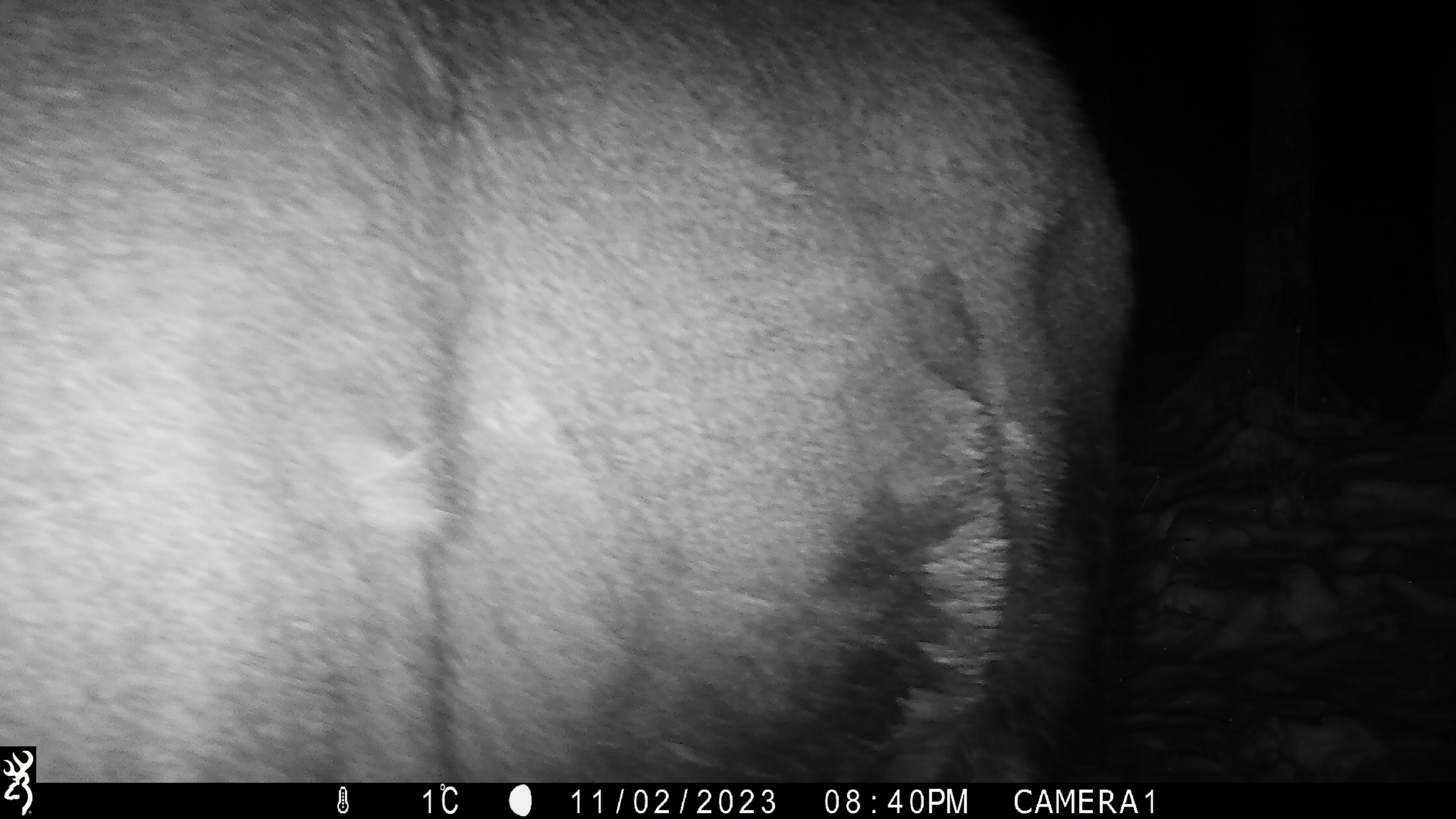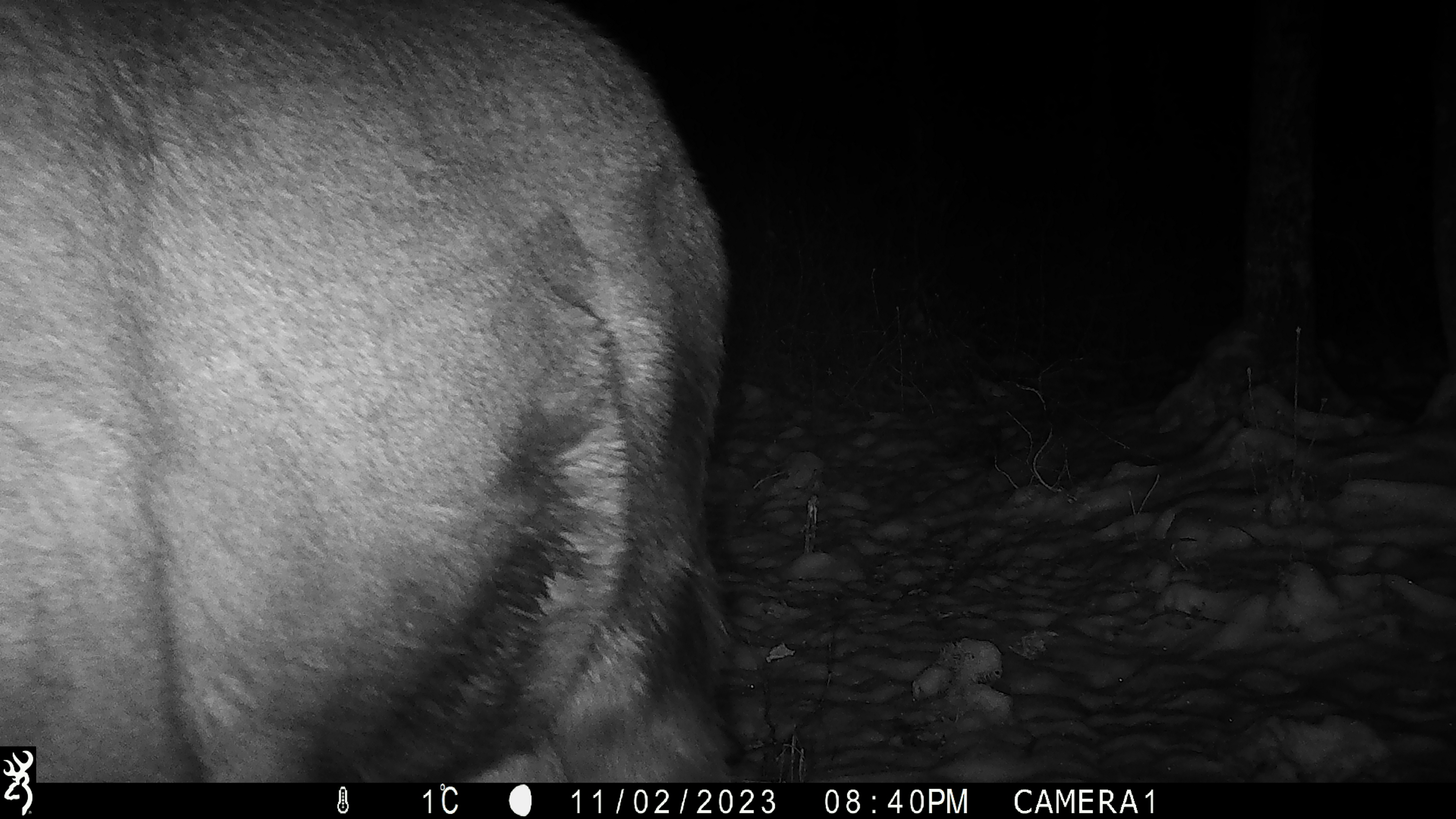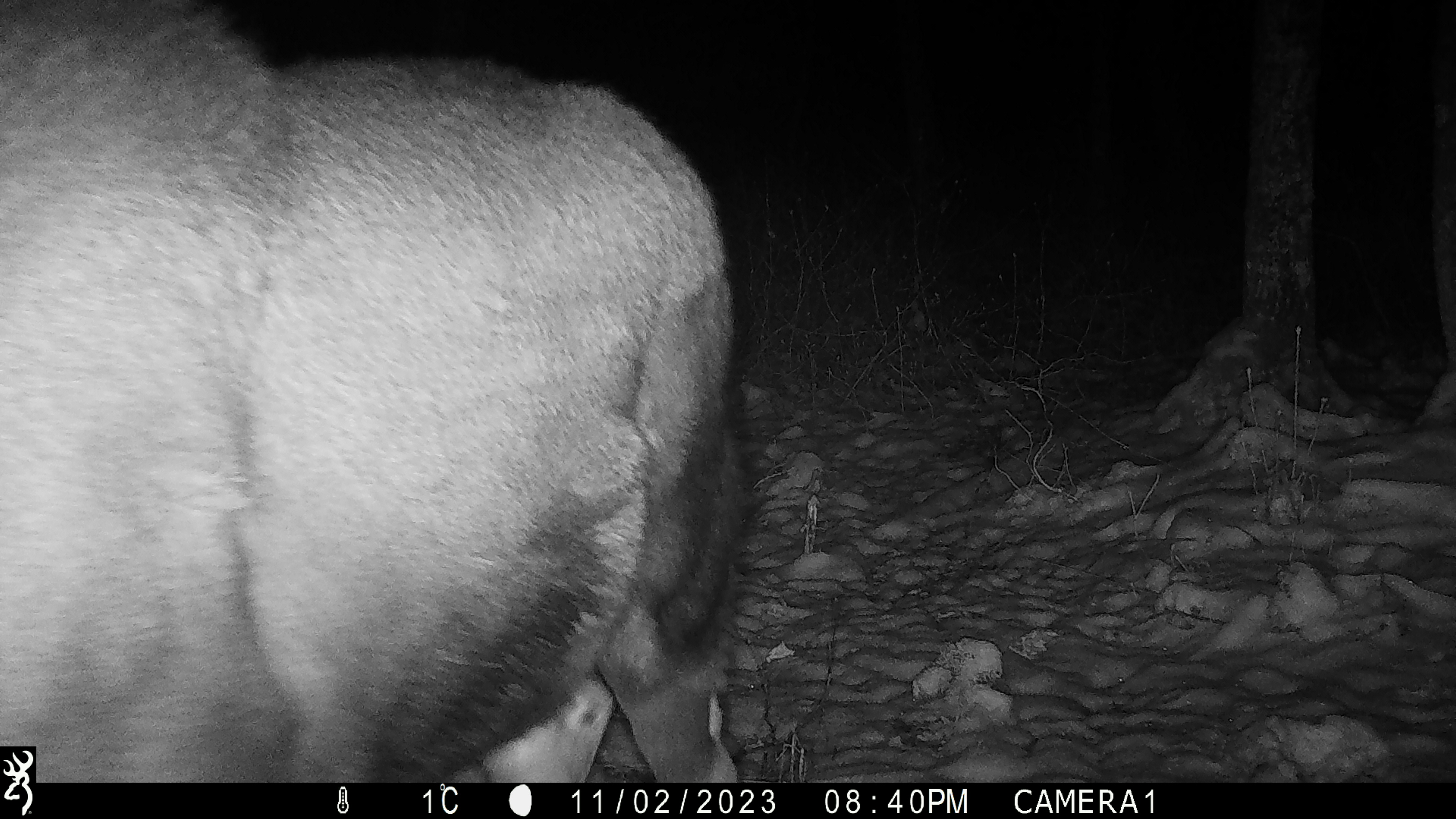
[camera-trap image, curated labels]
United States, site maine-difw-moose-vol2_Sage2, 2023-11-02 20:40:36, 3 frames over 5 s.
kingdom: Animalia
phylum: Chordata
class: Mammalia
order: Artiodactyla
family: Cervidae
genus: Alces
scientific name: Alces alces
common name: moose